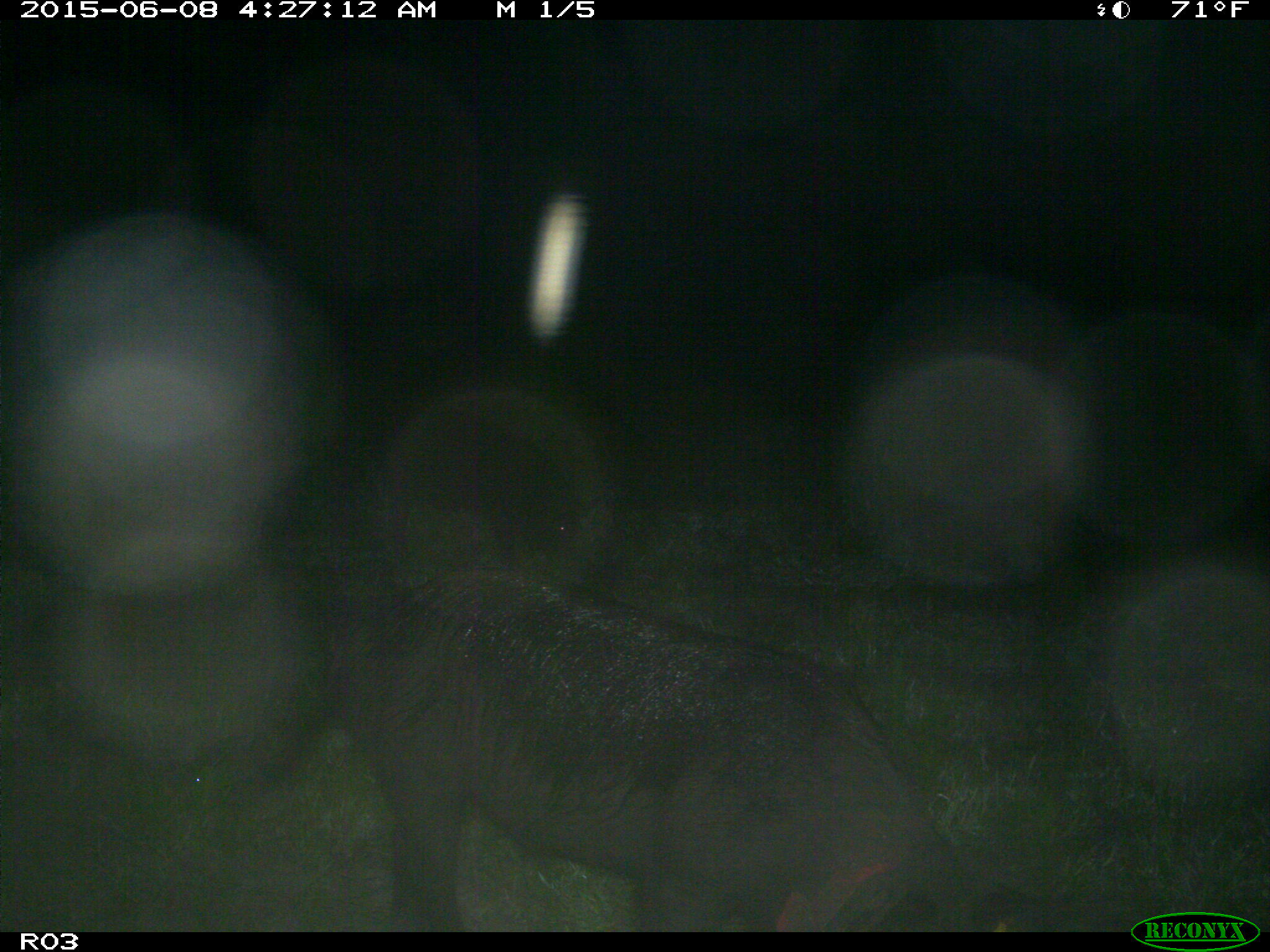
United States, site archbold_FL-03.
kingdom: Animalia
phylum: Chordata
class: Mammalia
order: Artiodactyla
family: Suidae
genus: Sus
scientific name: Sus scrofa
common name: wild boar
Sus scrofa (wild boar).